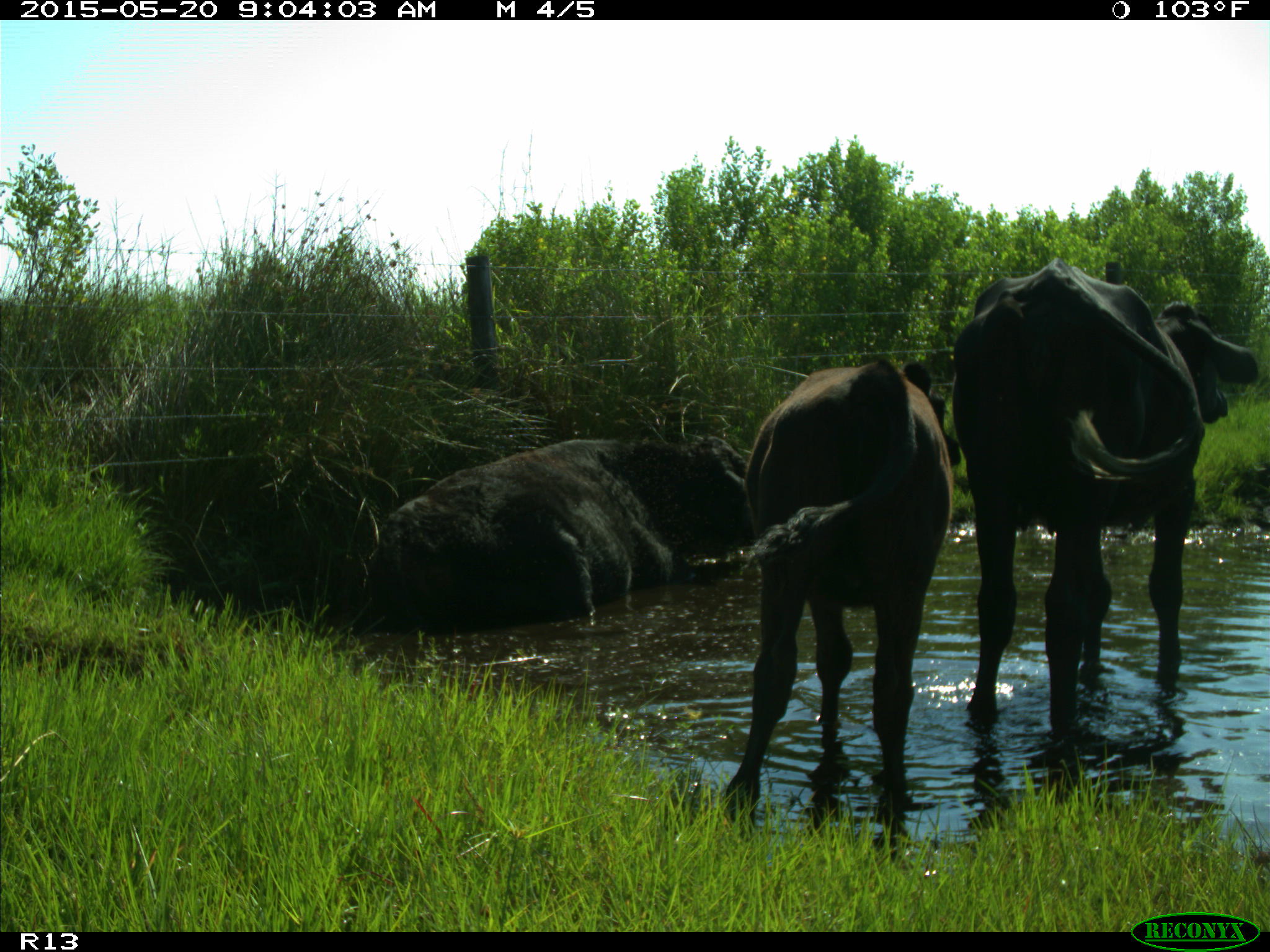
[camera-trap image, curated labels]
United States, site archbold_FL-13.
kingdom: Animalia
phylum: Chordata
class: Mammalia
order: Artiodactyla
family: Bovidae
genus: Bos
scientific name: Bos taurus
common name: domestic cow